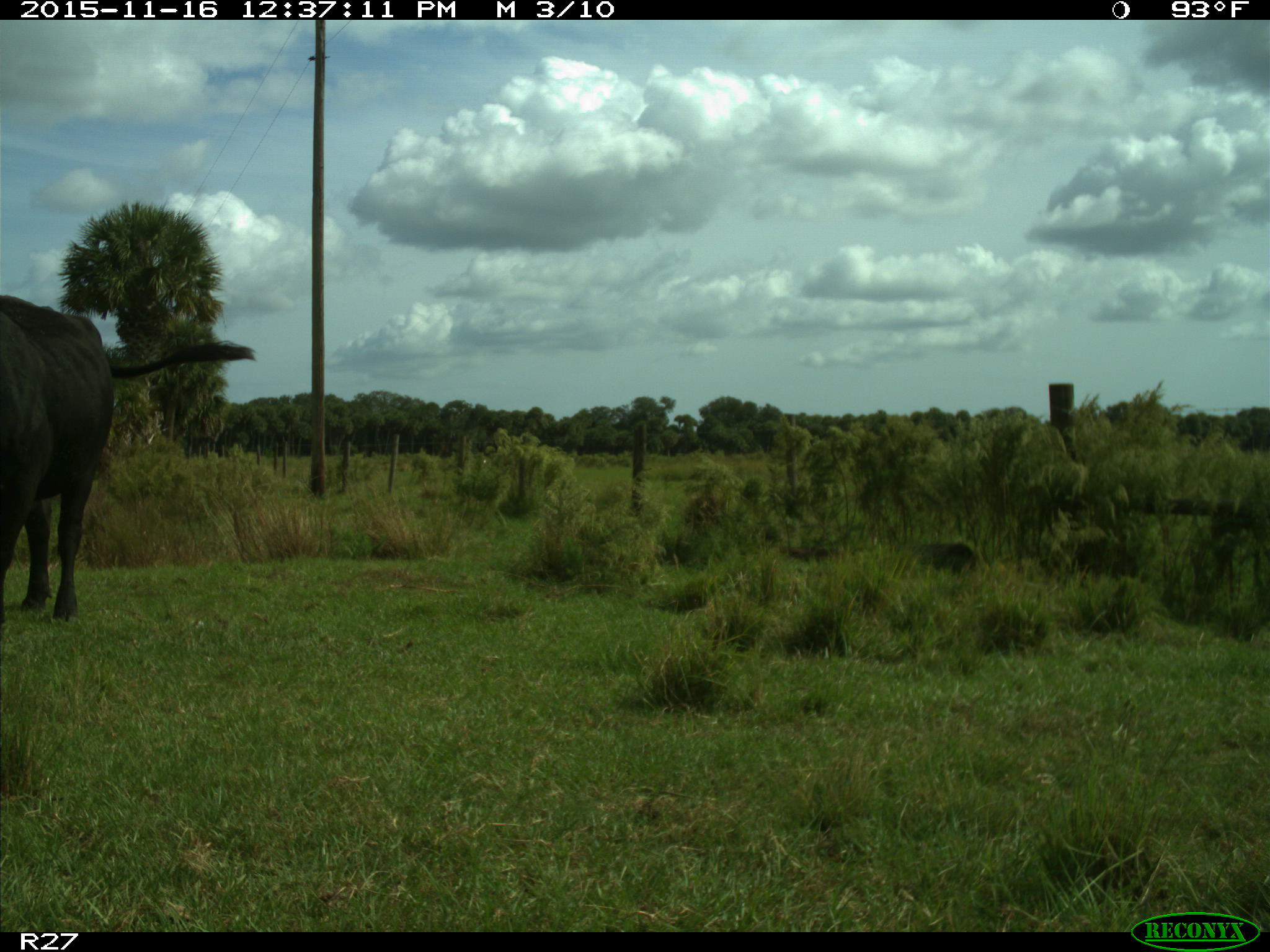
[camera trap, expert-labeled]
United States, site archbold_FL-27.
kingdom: Animalia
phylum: Chordata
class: Mammalia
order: Artiodactyla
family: Bovidae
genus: Bos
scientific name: Bos taurus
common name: domestic cow